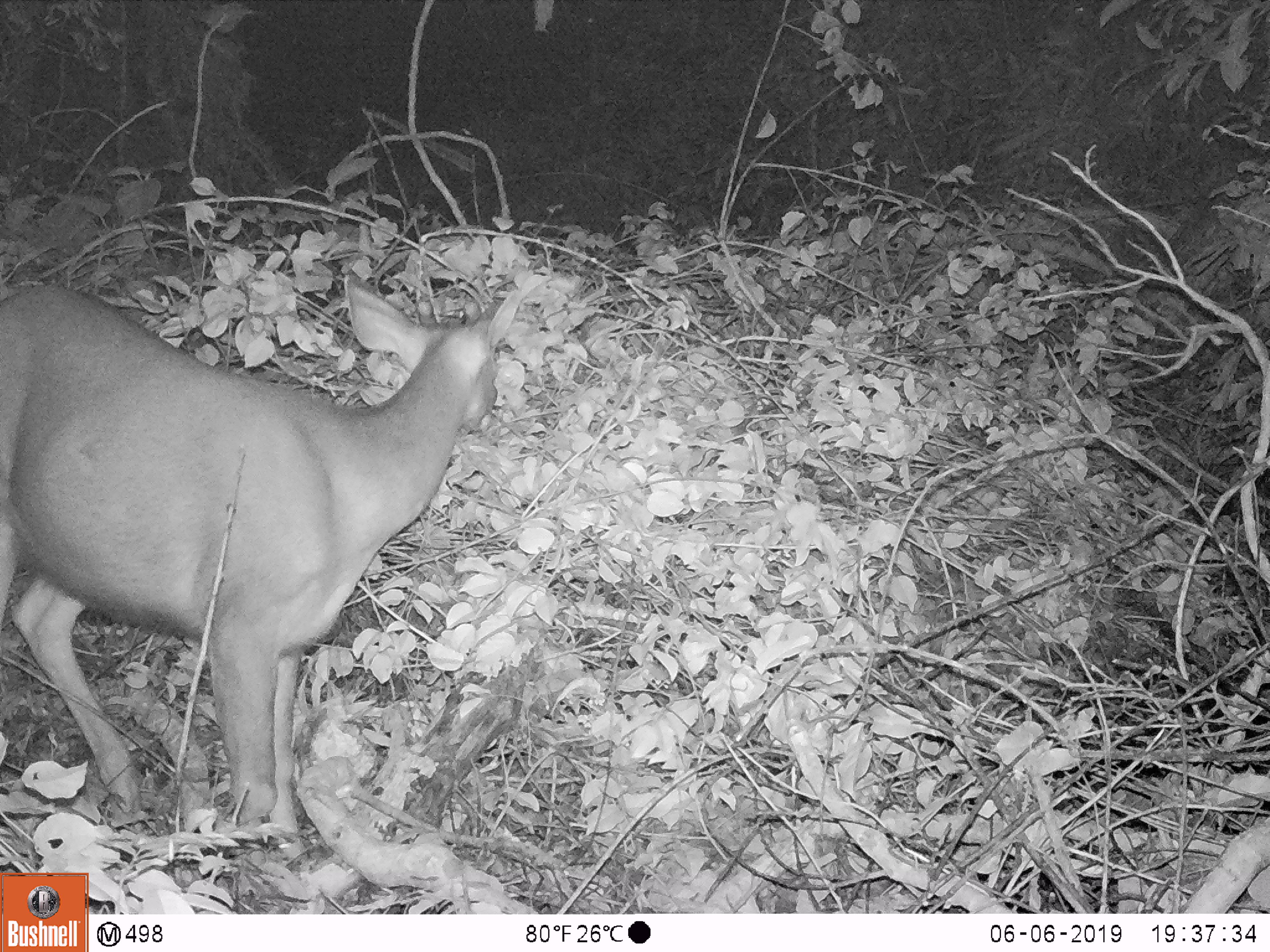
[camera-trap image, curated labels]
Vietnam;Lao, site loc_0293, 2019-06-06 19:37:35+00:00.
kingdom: Animalia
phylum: Chordata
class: Mammalia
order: Artiodactyla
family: Cervidae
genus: Rusa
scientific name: Rusa unicolor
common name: sambar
Sambar (Rusa unicolor). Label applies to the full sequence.